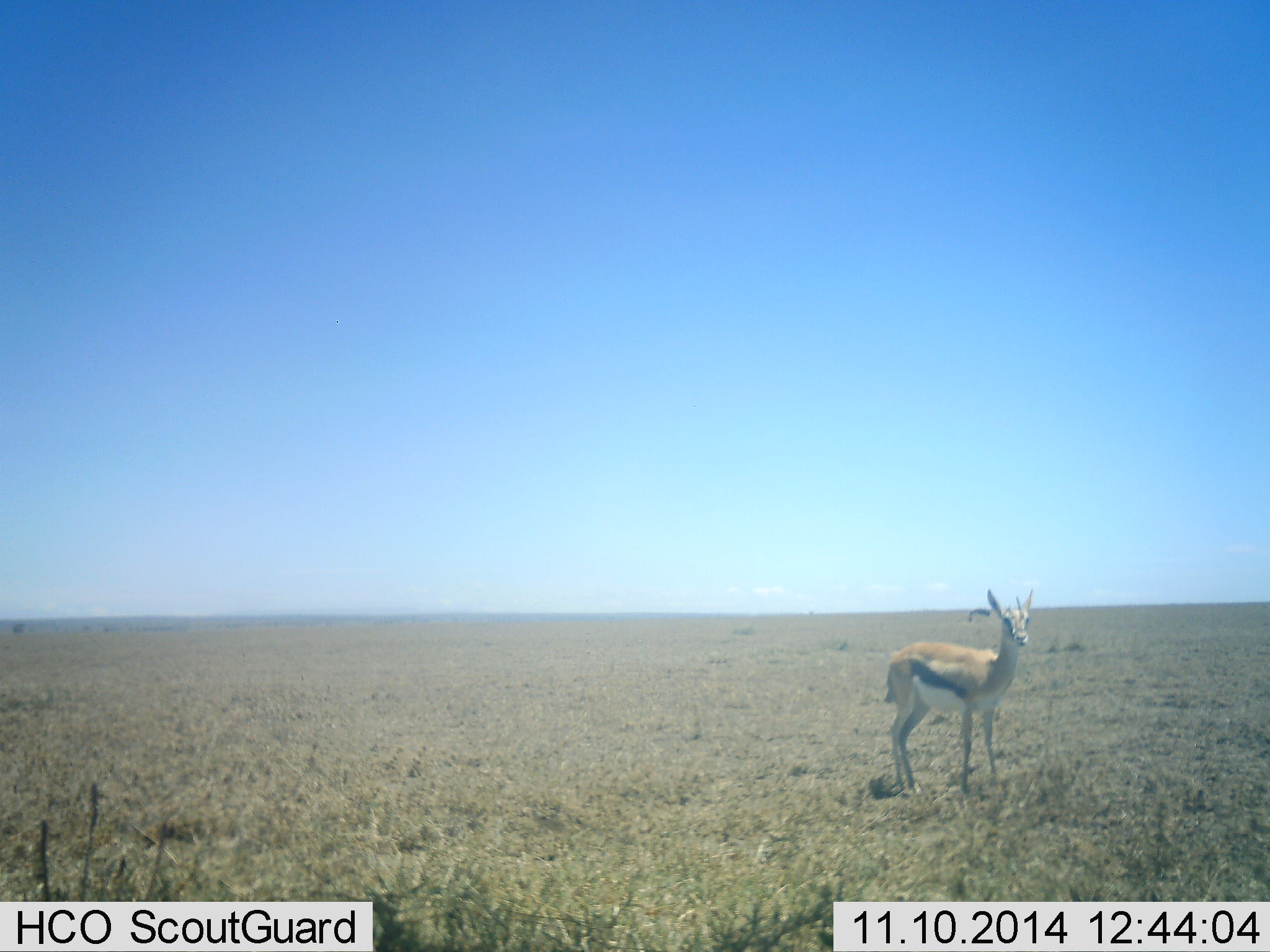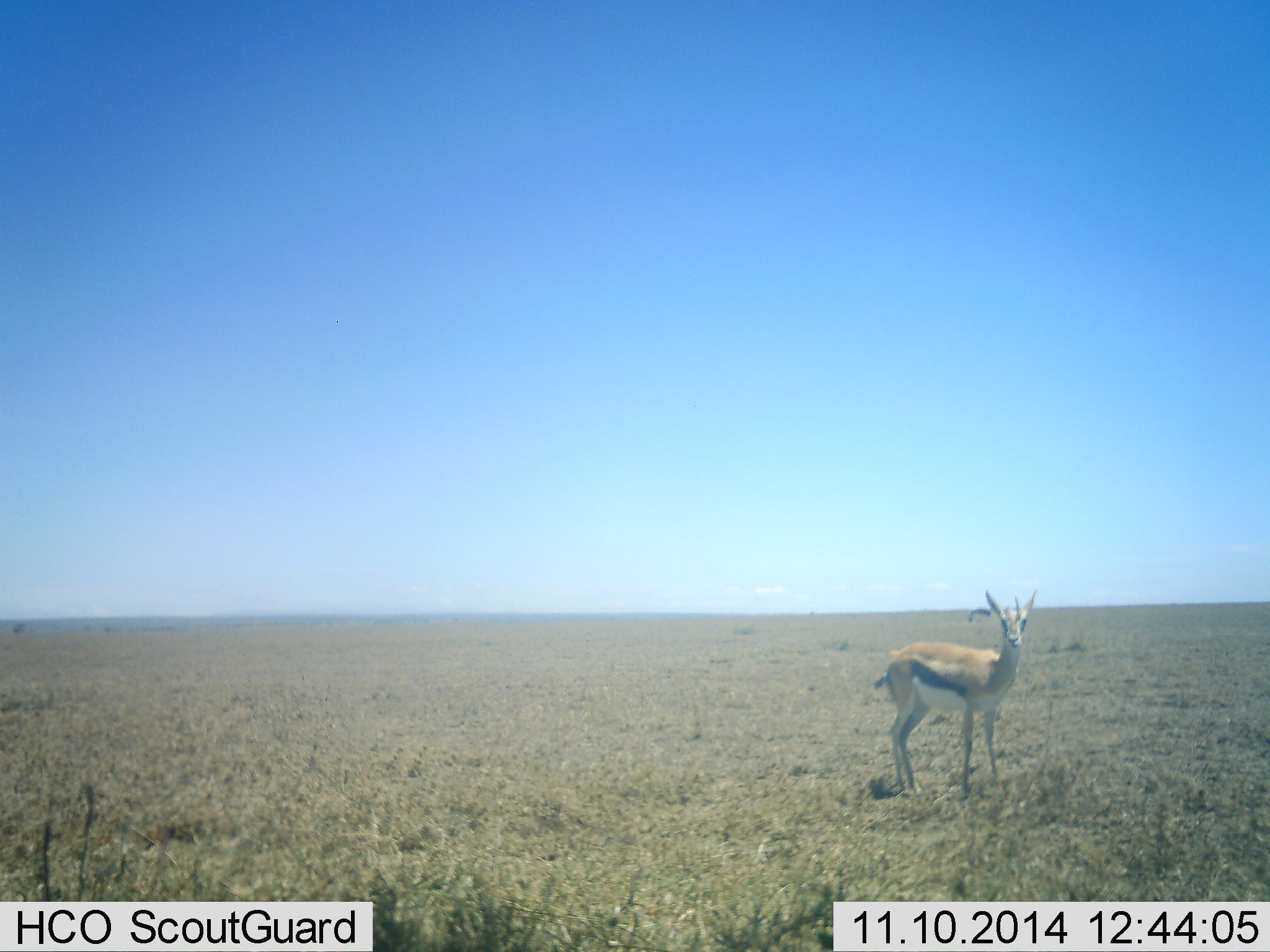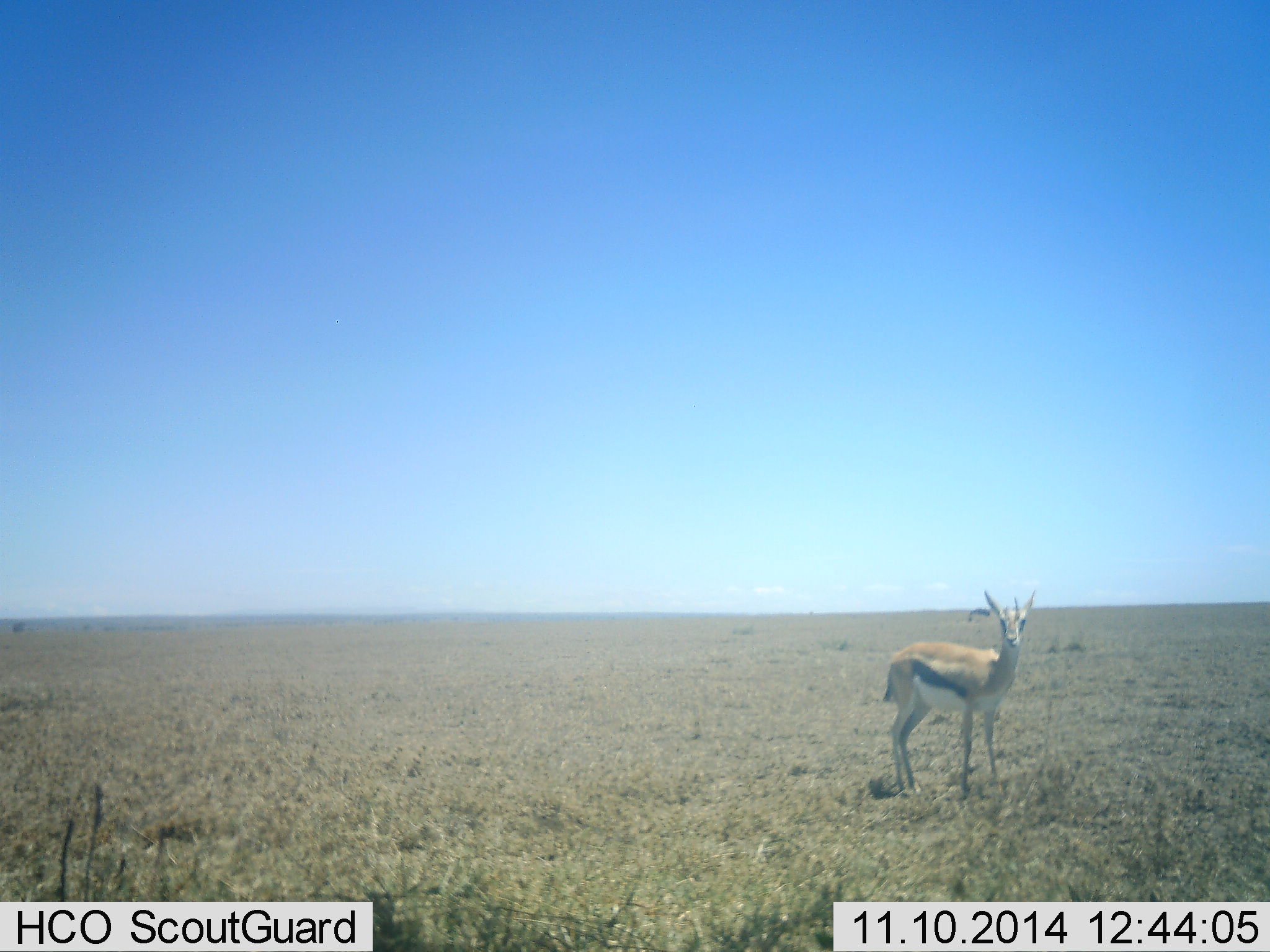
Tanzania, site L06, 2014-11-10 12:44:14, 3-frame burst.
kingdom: Animalia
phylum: Chordata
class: Mammalia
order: Artiodactyla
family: Bovidae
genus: Eudorcas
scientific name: Eudorcas thomsonii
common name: thomson's gazelle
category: gazellethomsons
Gazellethomsons (thomson's gazelle) (Eudorcas thomsonii), count 1. Behavior (volunteer vote fractions): standing 100%, resting 0%, moving 0%, interacting 0%. Young present (vote fraction): 0%. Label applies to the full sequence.